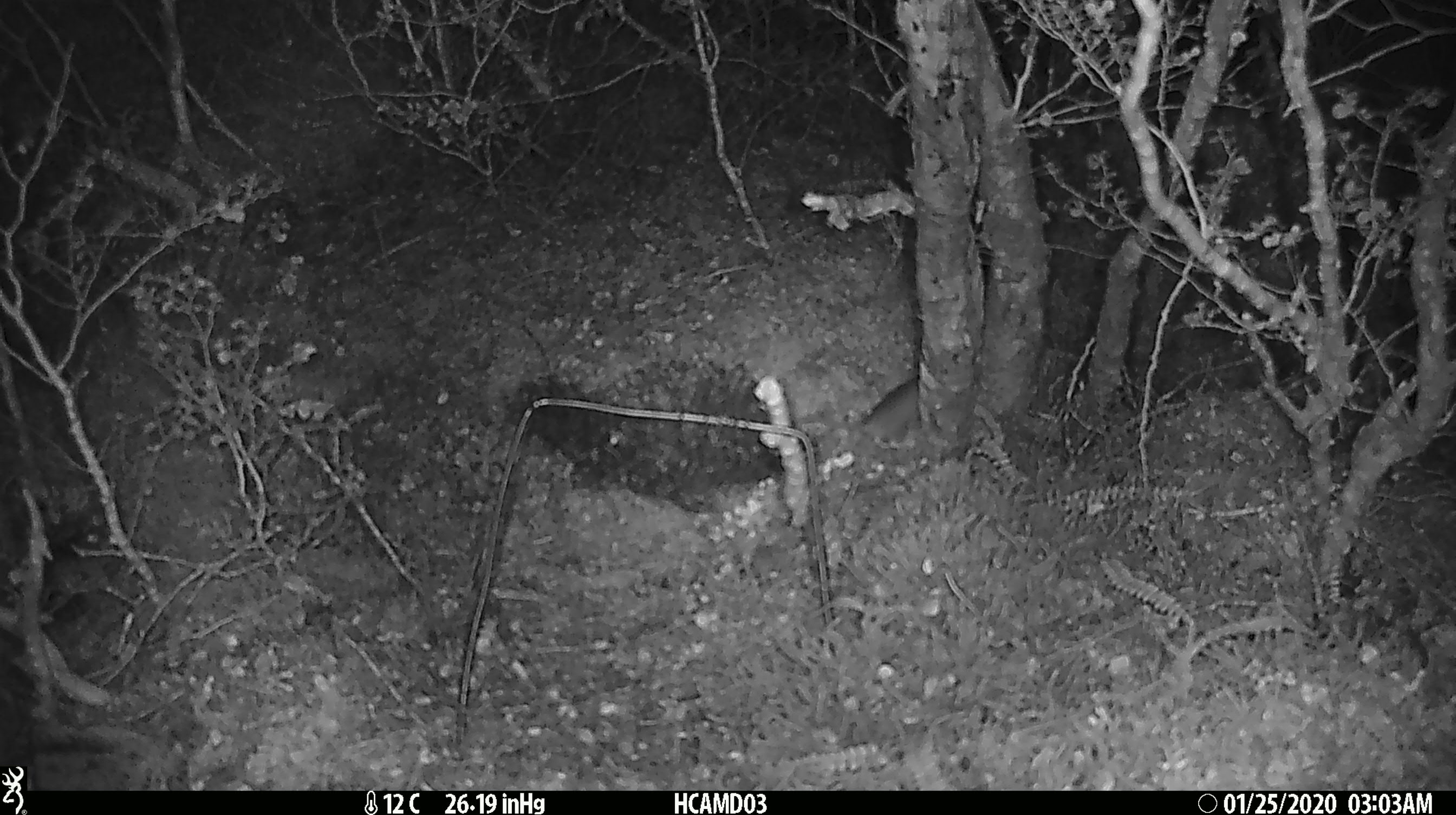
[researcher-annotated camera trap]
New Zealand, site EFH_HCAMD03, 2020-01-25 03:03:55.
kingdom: Animalia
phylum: Chordata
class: Mammalia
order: Rodentia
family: Muridae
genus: Mus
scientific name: Mus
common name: mouse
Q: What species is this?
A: Mouse (Mus).